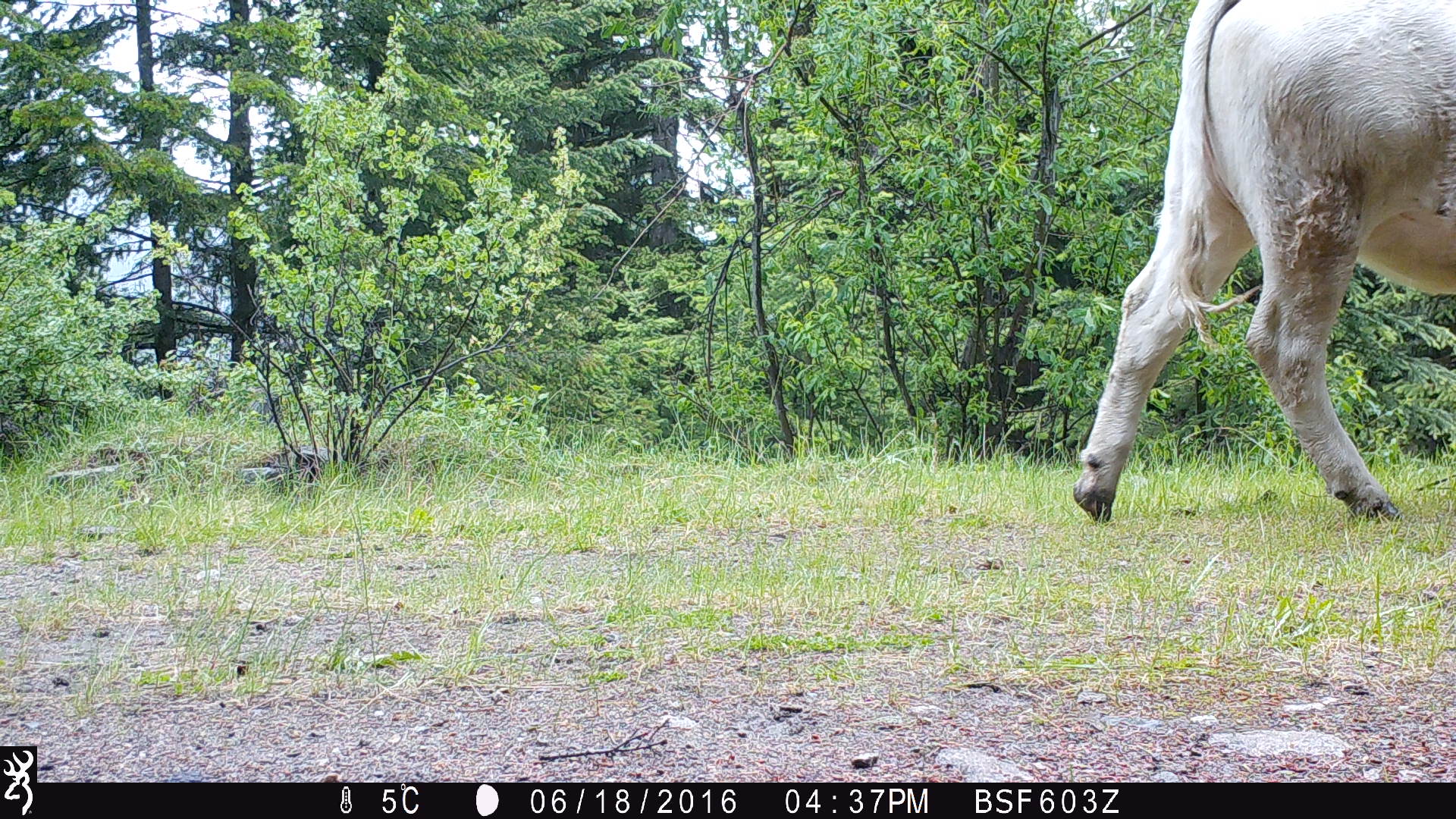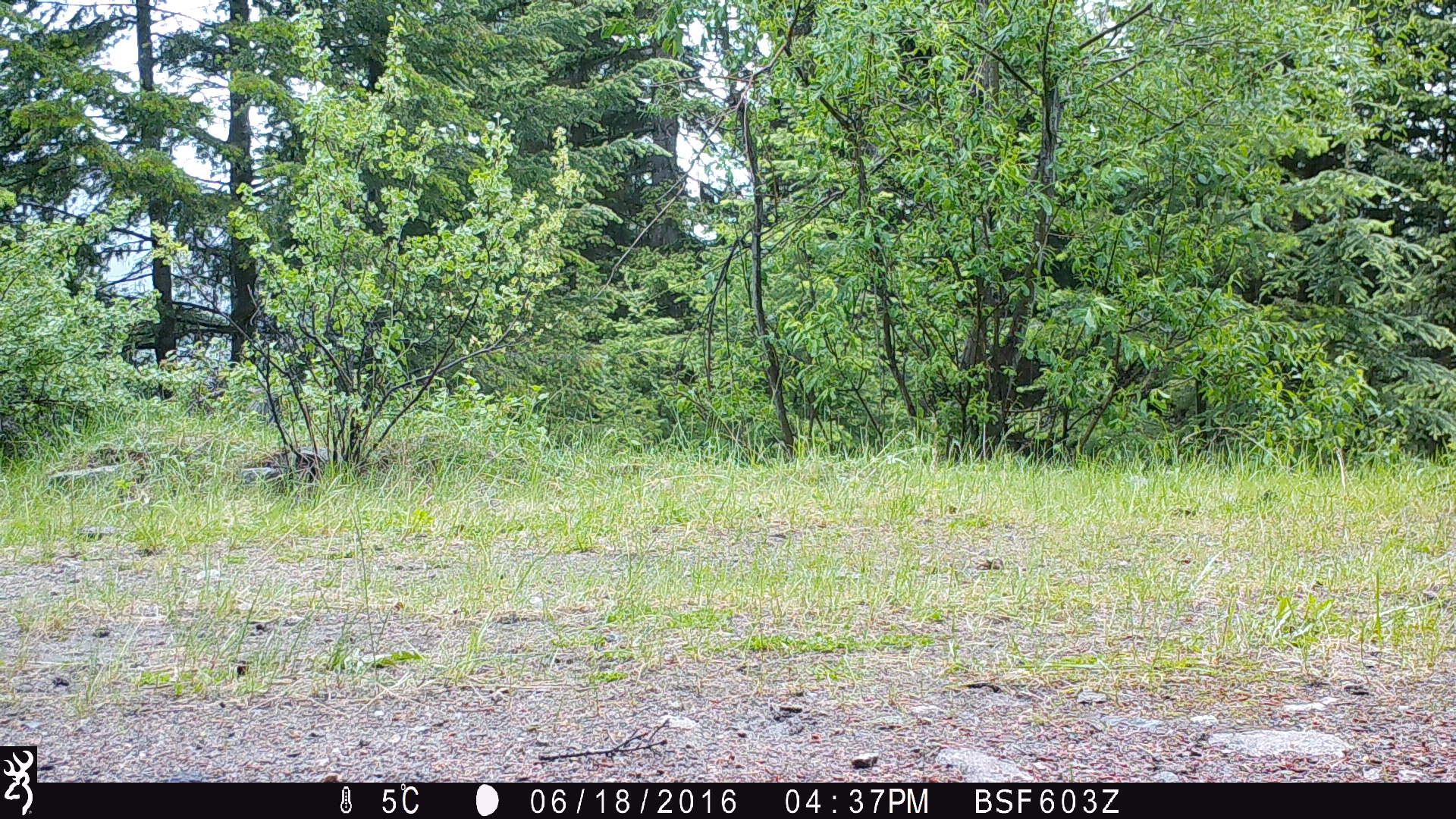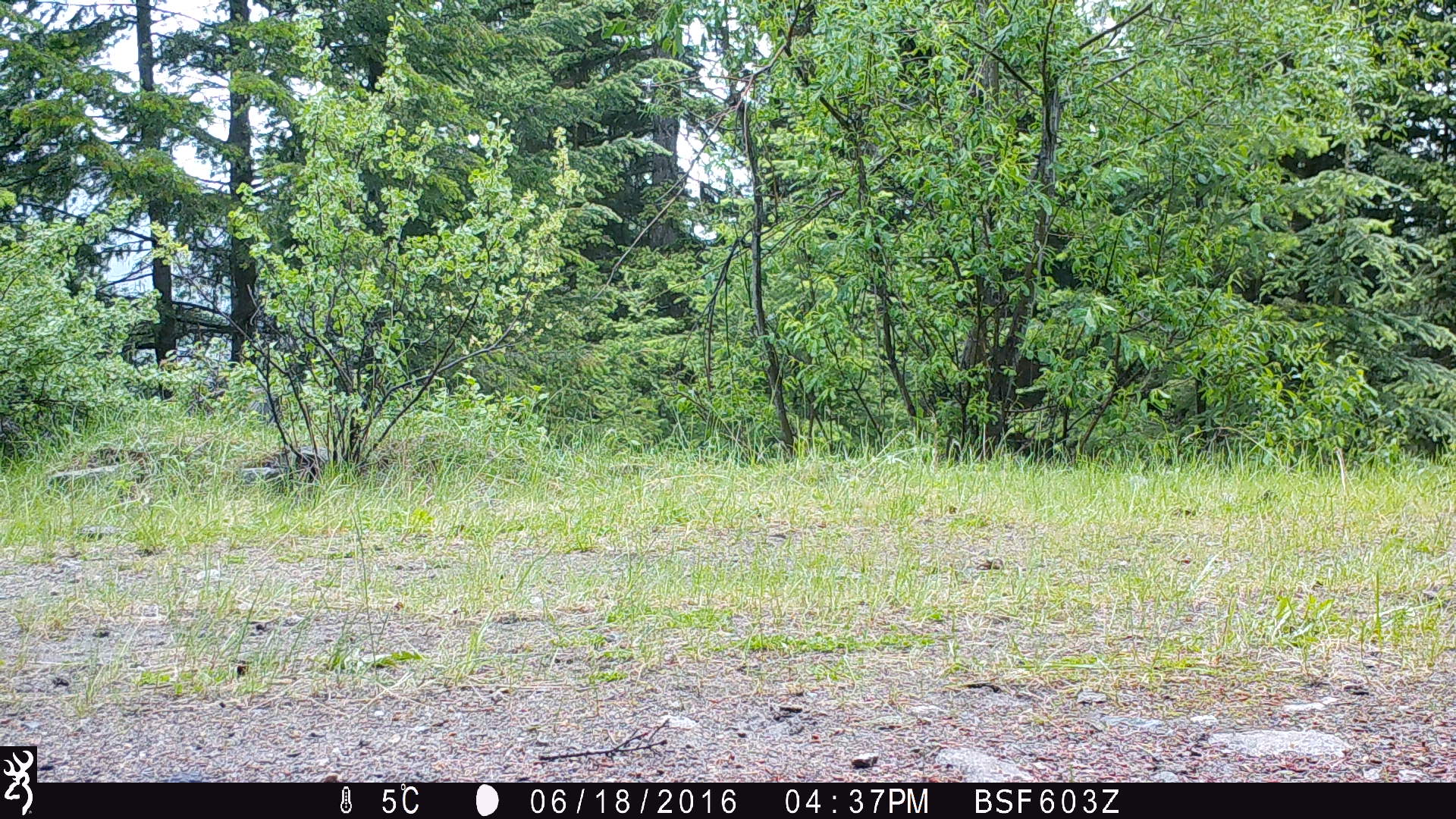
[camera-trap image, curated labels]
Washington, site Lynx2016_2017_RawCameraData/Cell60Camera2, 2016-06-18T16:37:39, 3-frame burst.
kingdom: Animalia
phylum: Chordata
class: Mammalia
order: Artiodactyla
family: Bovidae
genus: Bos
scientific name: Bos taurus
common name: domestic cattle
Domestic cattle (Bos taurus). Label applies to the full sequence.